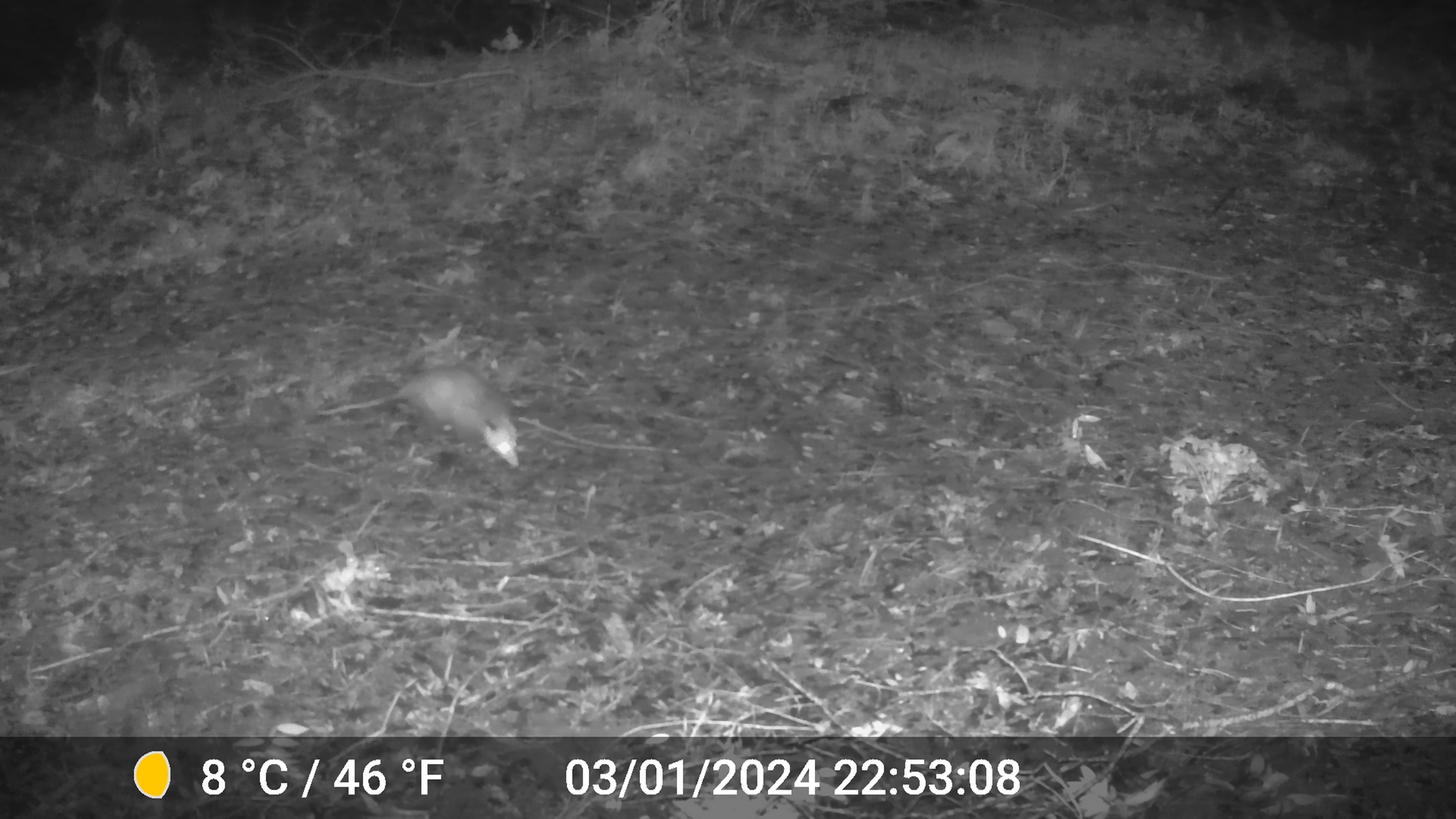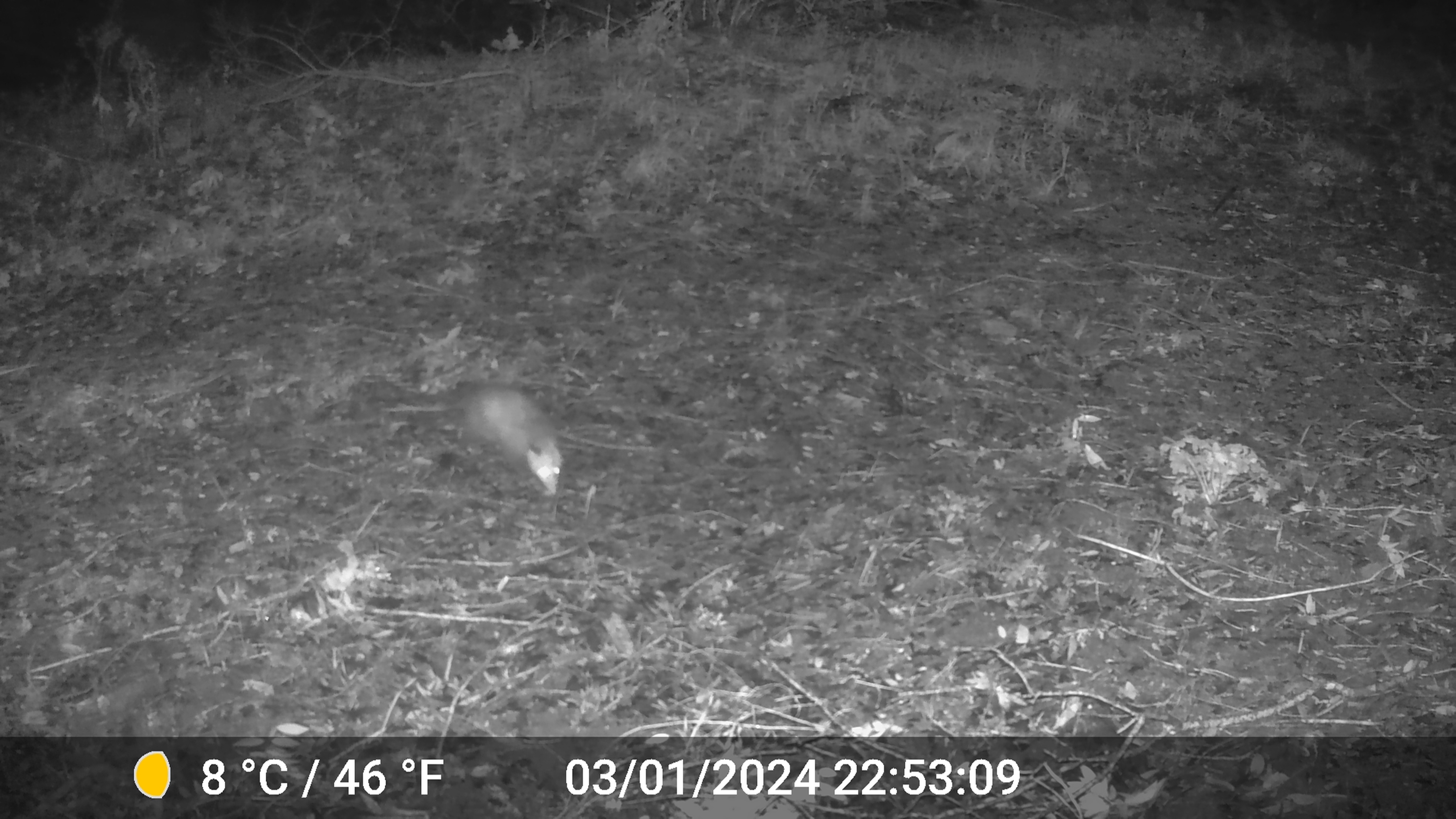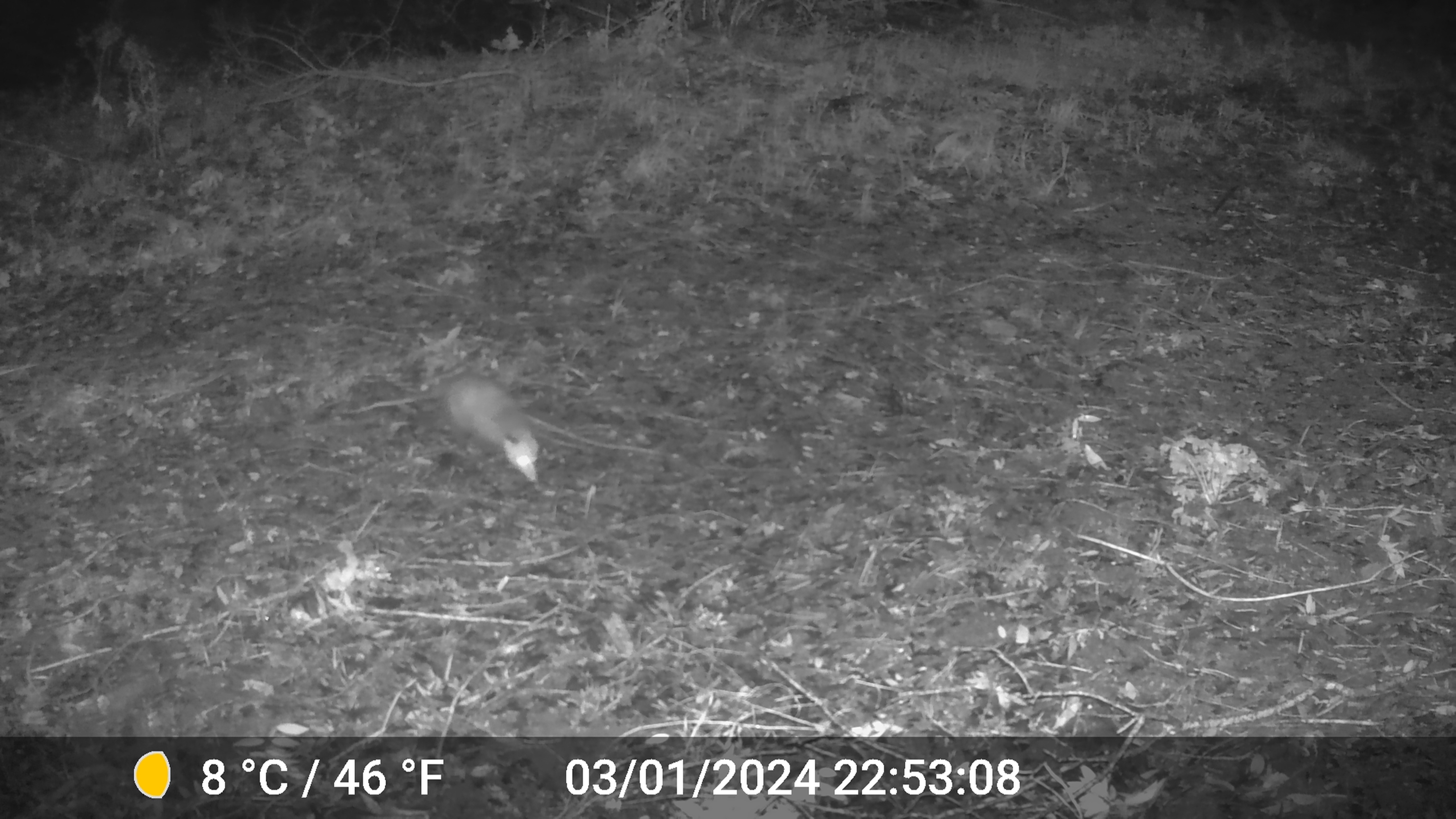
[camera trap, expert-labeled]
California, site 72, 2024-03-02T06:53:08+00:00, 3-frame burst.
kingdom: Animalia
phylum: Chordata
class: Mammalia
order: Didelphimorphia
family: Didelphidae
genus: Didelphis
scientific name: Didelphis virginiana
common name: virginia opossum